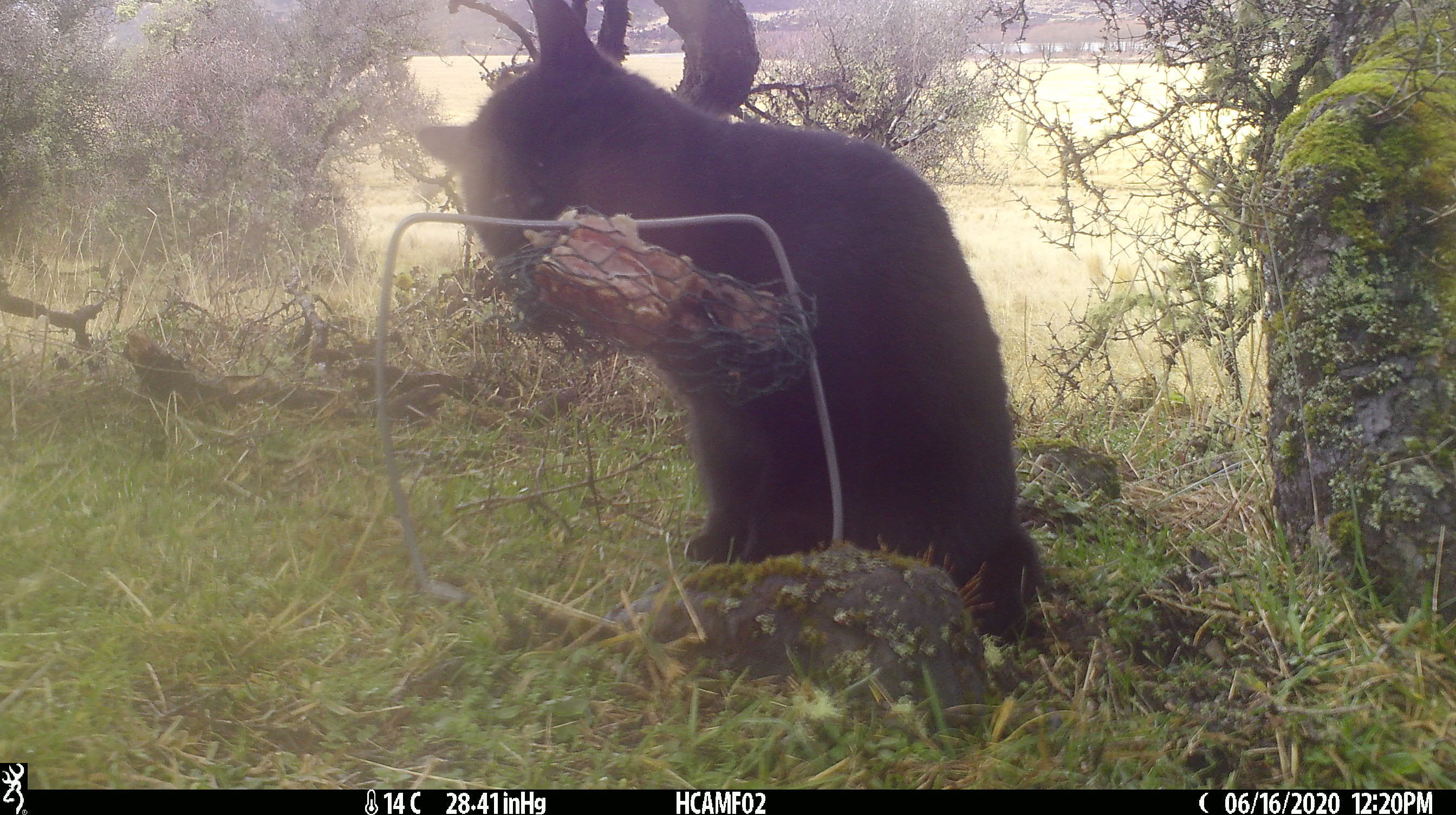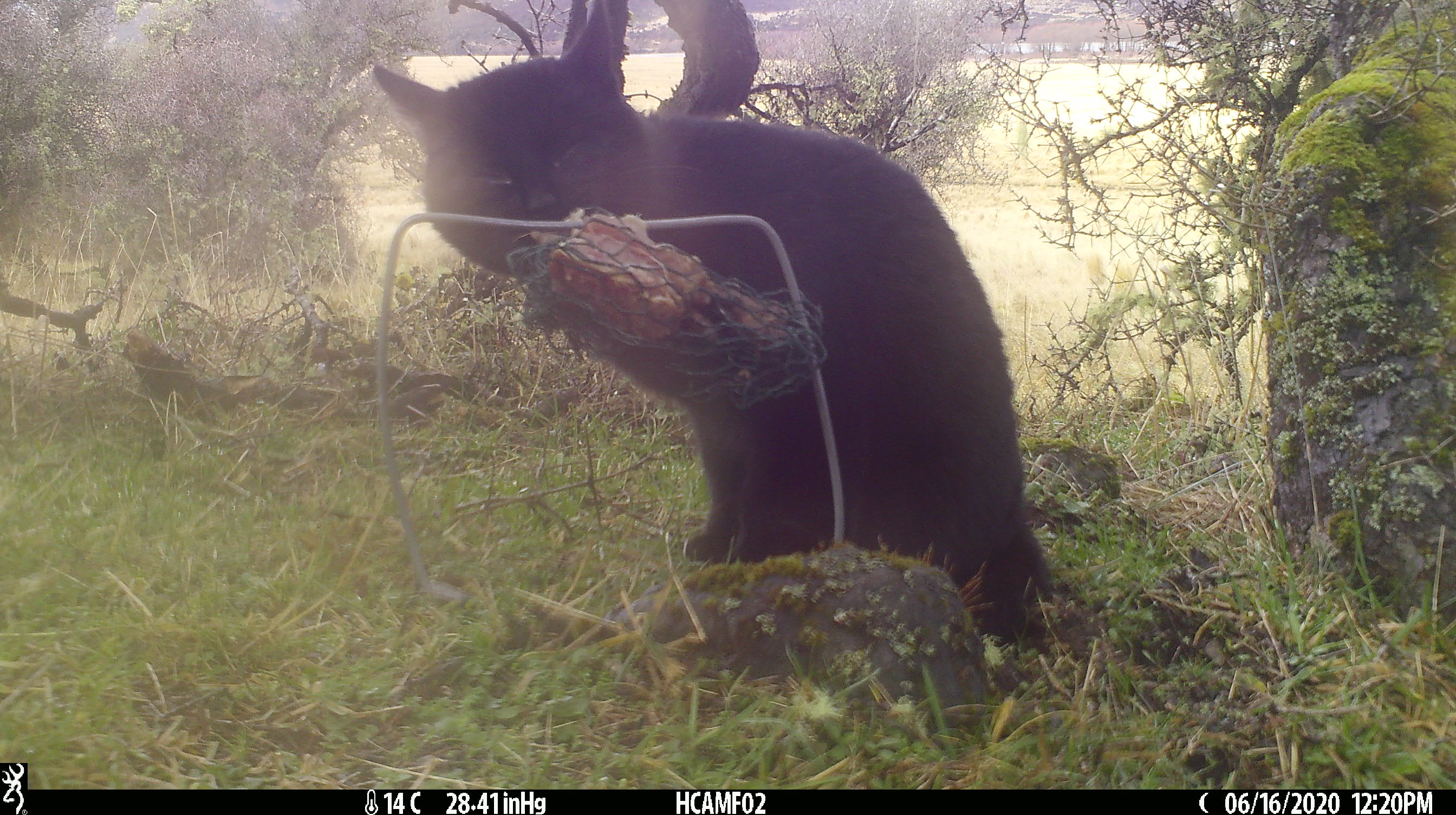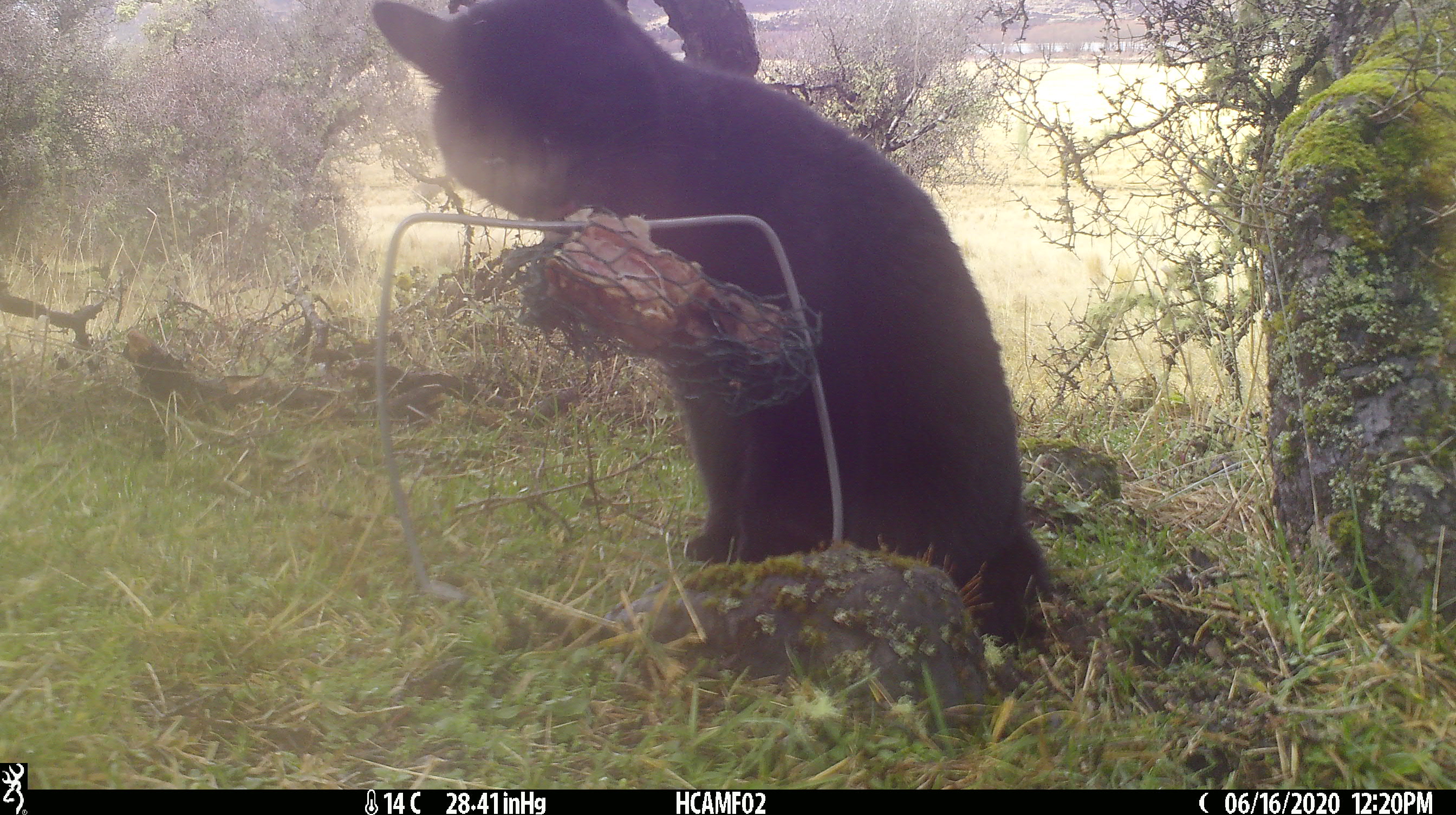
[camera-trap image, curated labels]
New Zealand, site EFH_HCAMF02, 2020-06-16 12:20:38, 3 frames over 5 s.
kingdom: Animalia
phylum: Chordata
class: Mammalia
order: Carnivora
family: Felidae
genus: Felis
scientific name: Felis catus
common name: domestic cat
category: cat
Cat (domestic cat) (Felis catus).